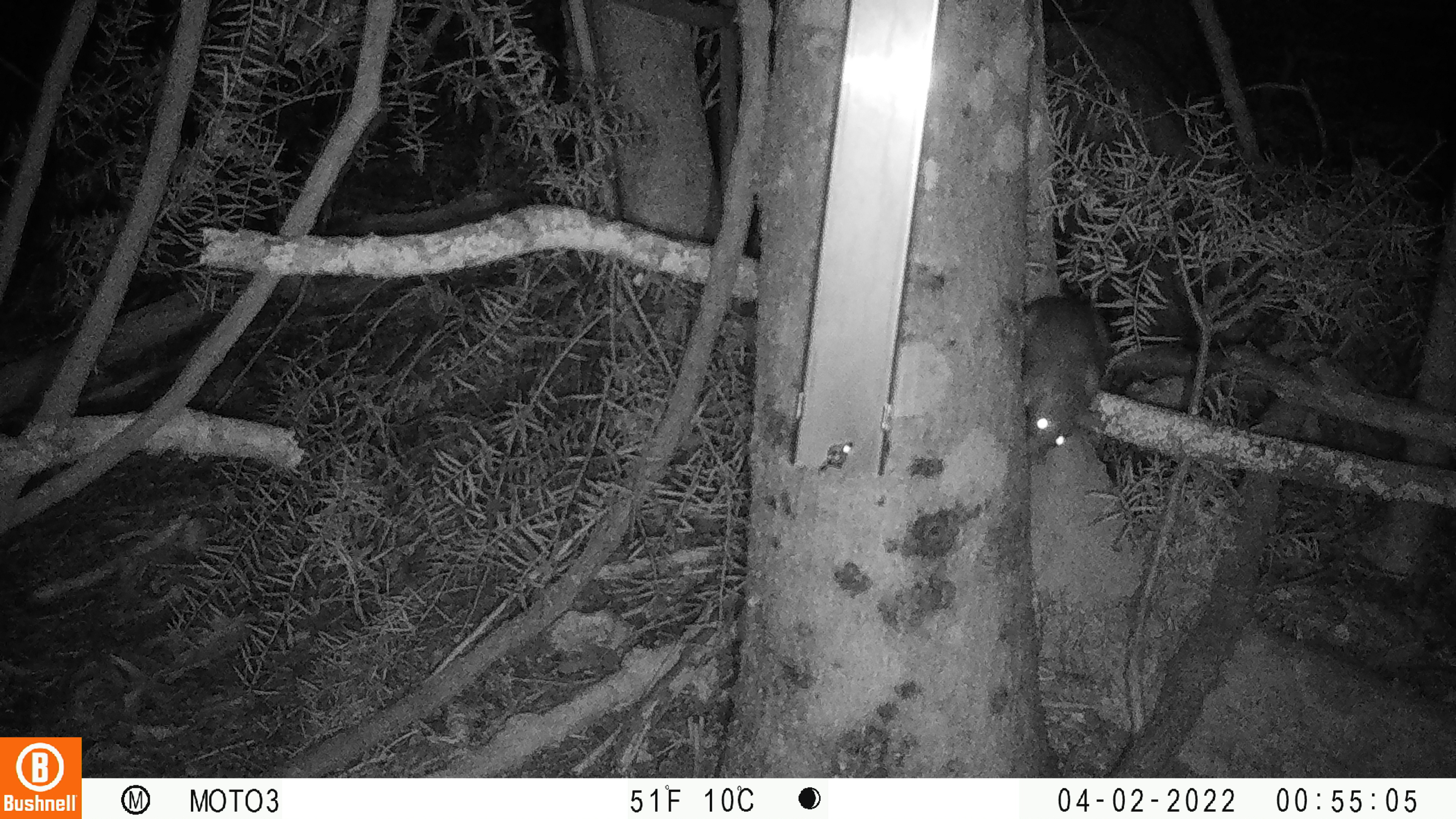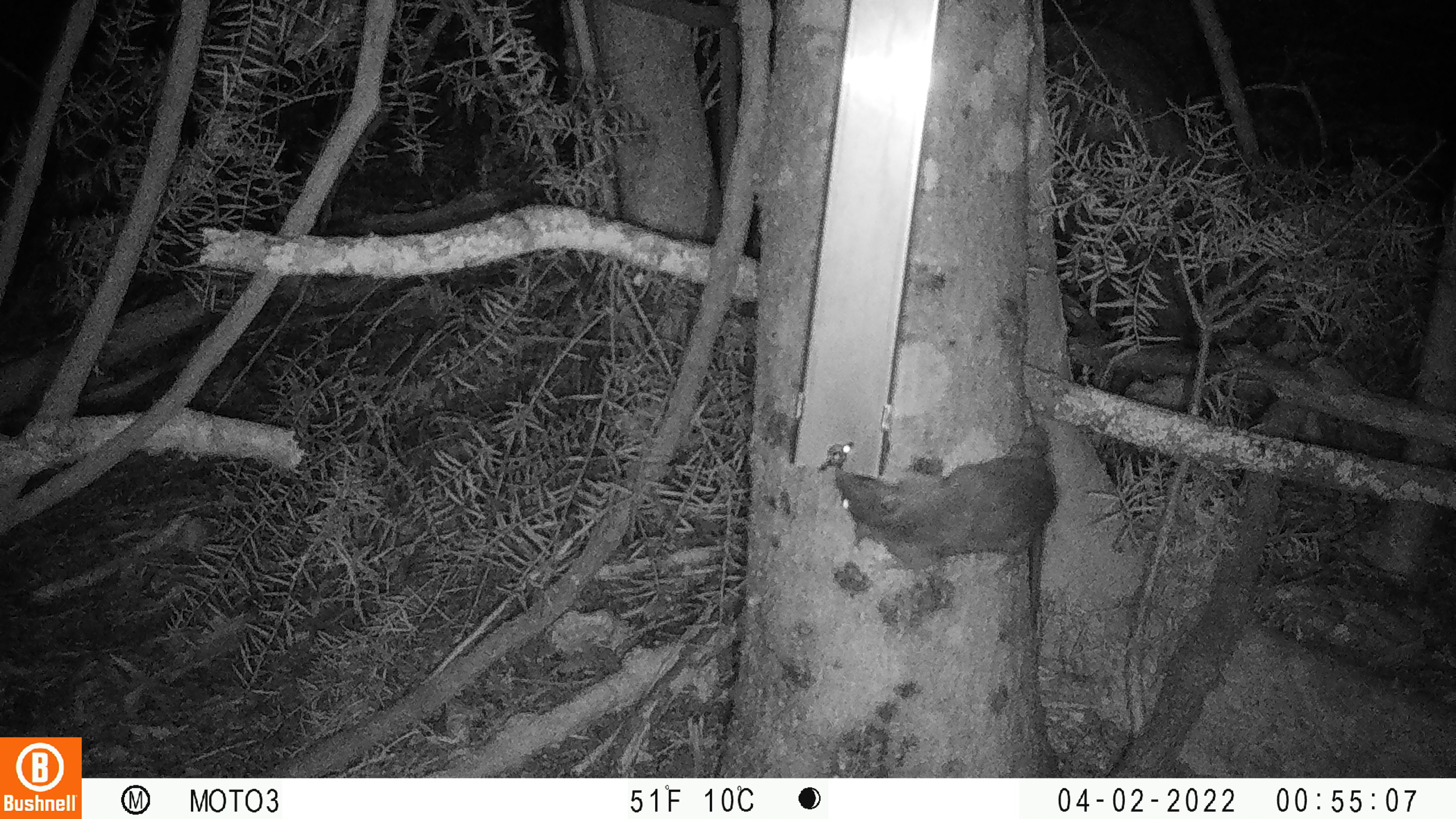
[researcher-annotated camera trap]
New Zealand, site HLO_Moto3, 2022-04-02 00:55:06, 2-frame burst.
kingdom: Animalia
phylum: Chordata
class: Mammalia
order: Rodentia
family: Muridae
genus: Rattus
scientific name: Rattus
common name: rat